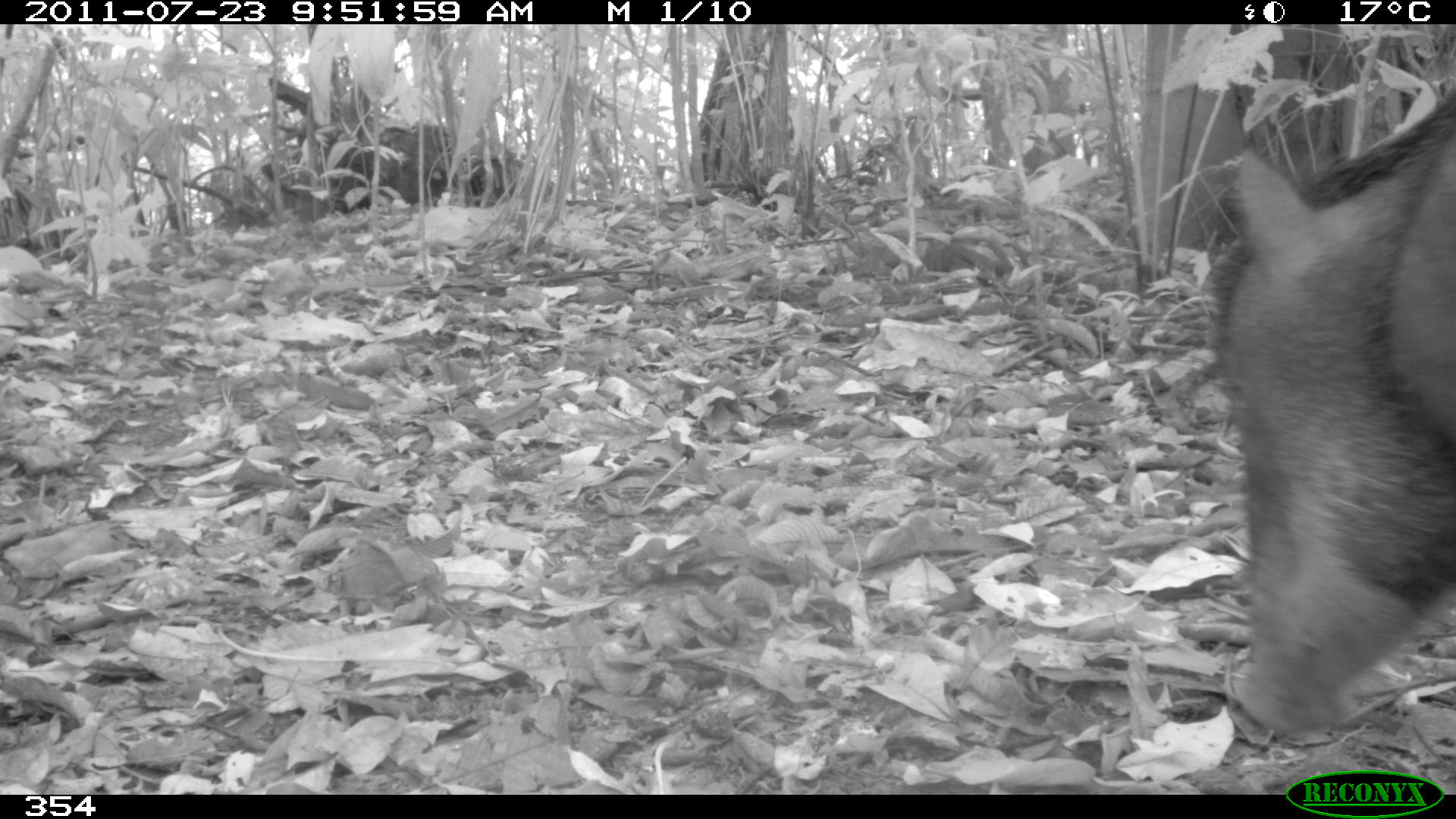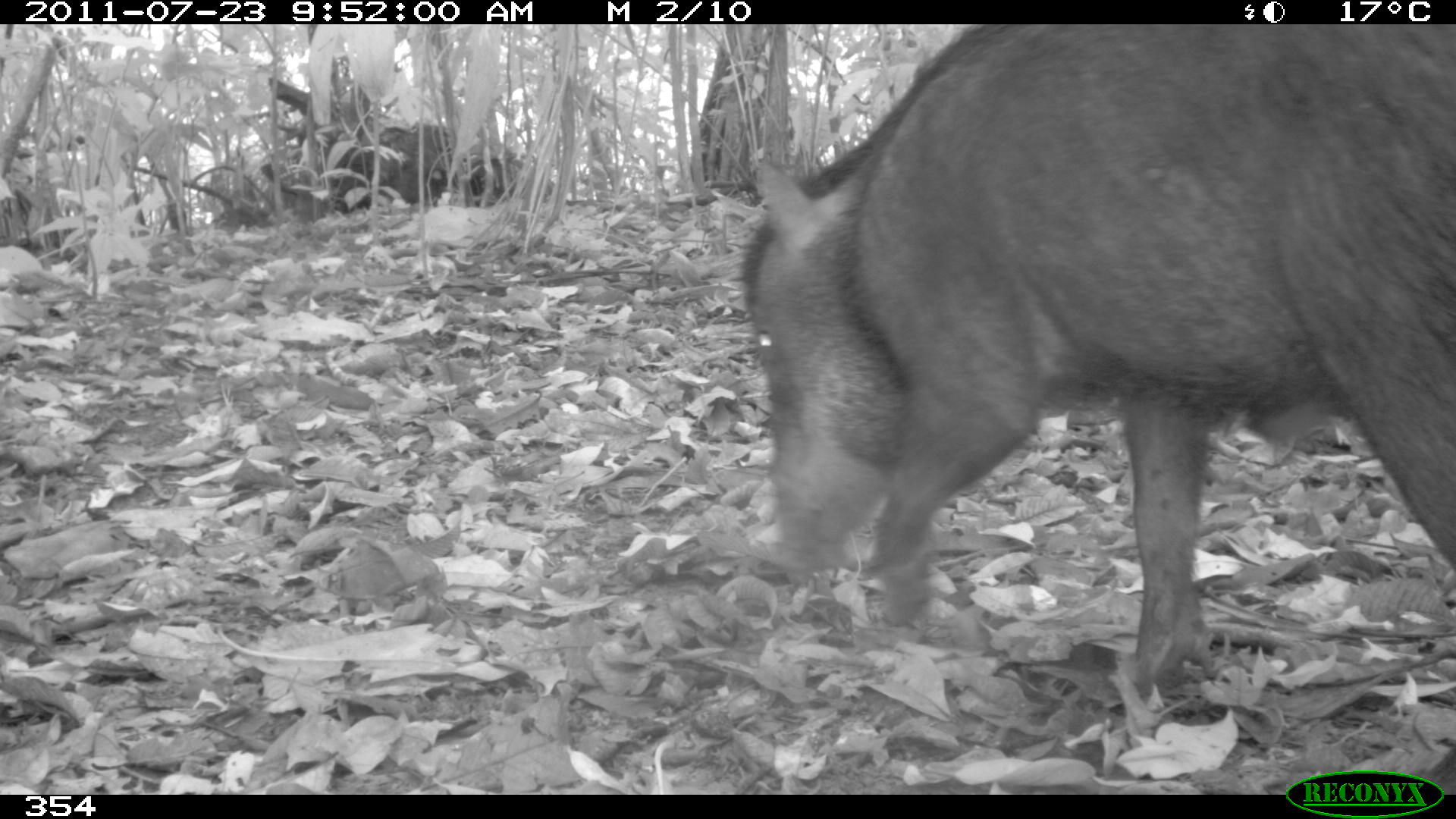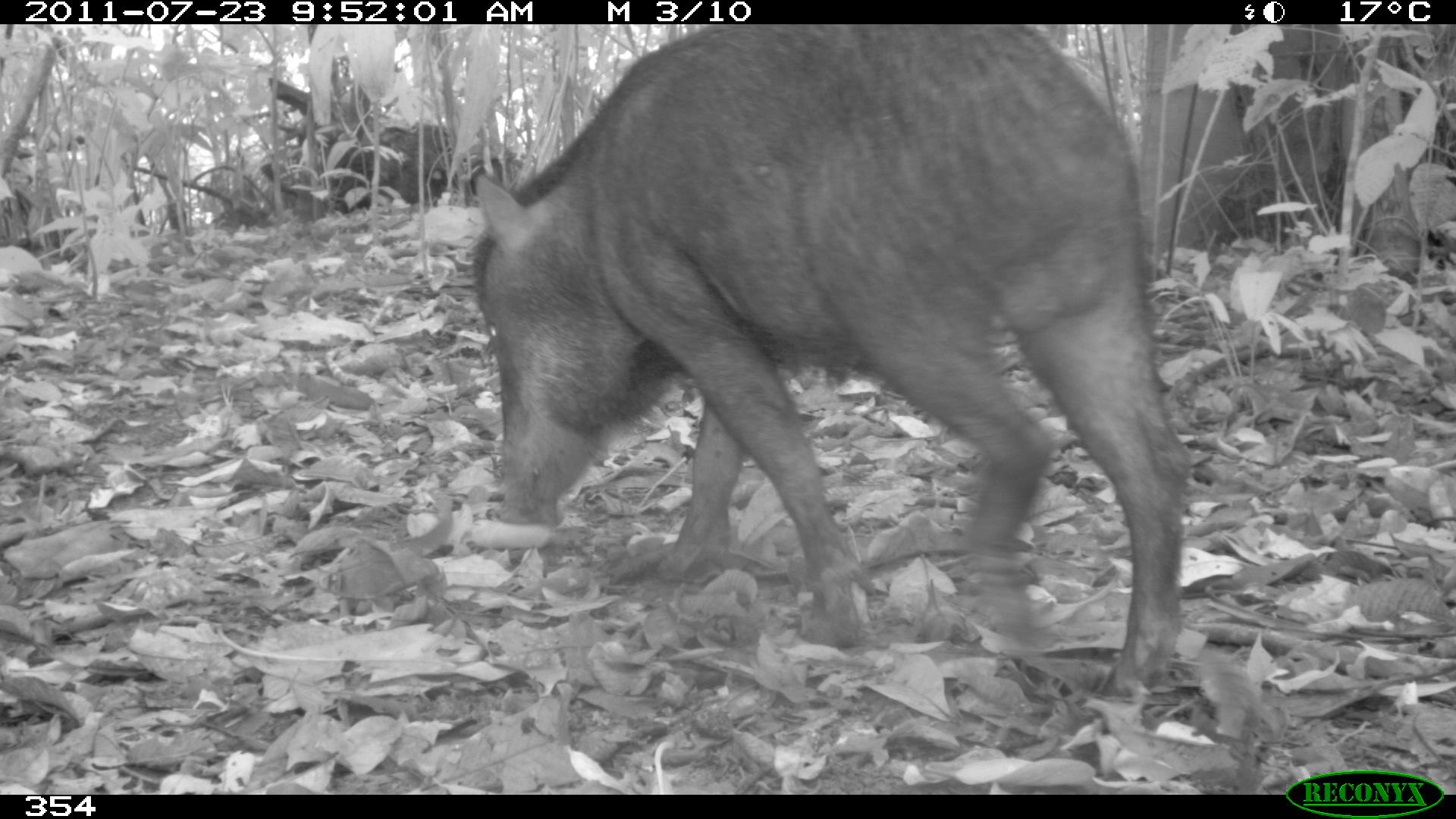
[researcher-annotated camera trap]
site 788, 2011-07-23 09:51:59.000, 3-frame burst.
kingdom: Animalia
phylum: Chordata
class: Mammalia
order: Artiodactyla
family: Tayassuidae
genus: Tayassu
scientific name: Tayassu pecari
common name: white-lipped peccary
Tayassu pecari (white-lipped peccary).